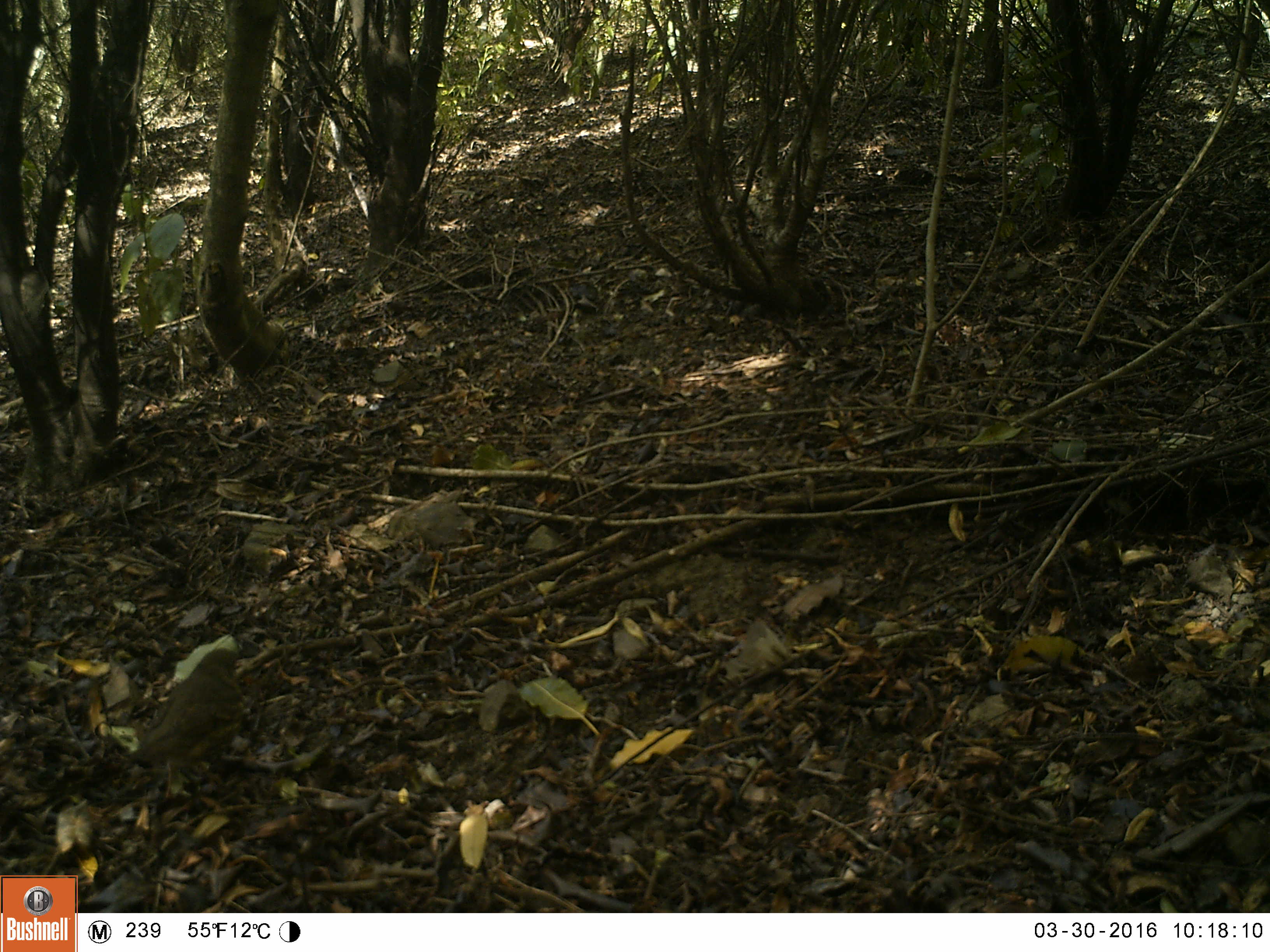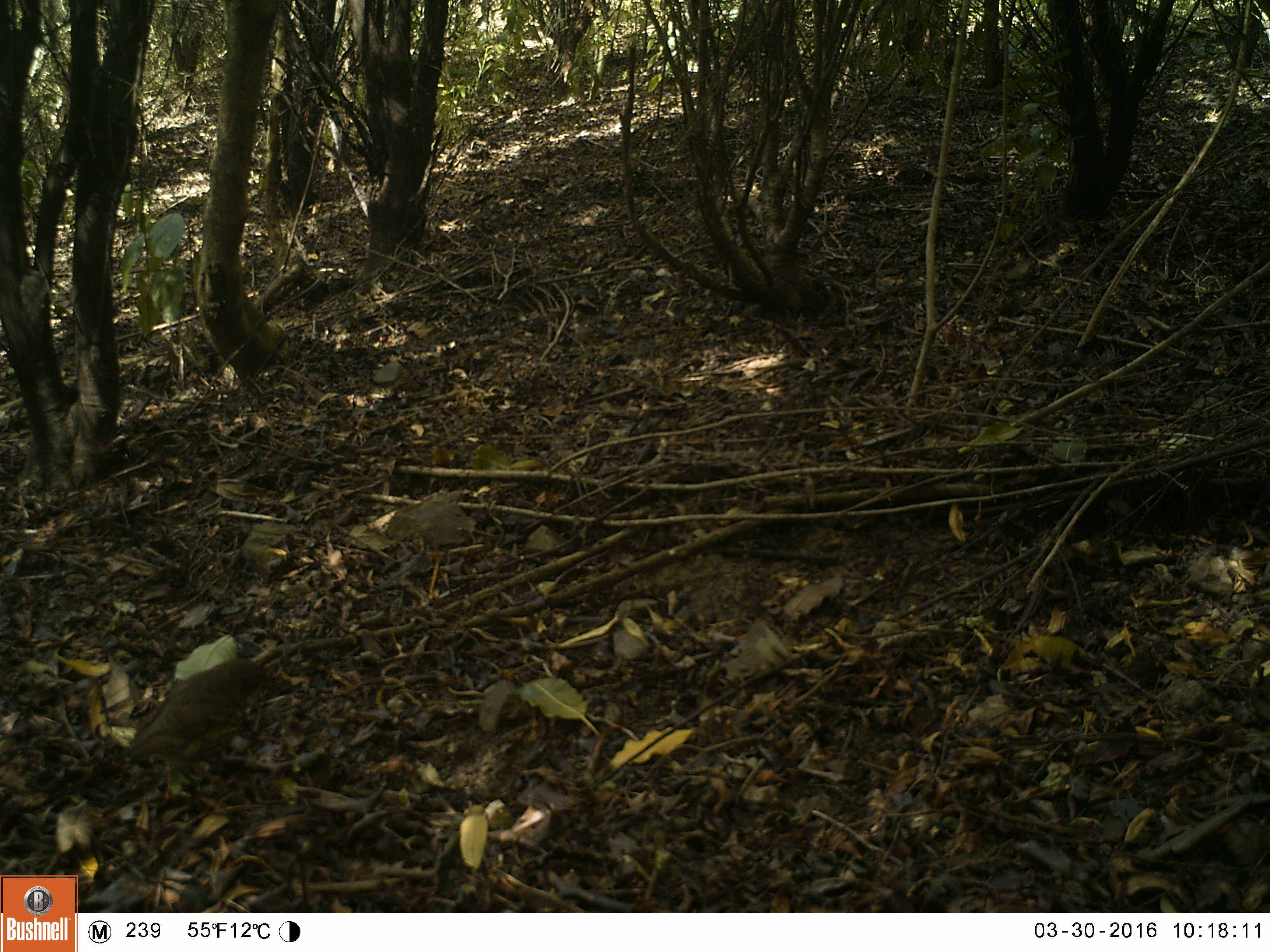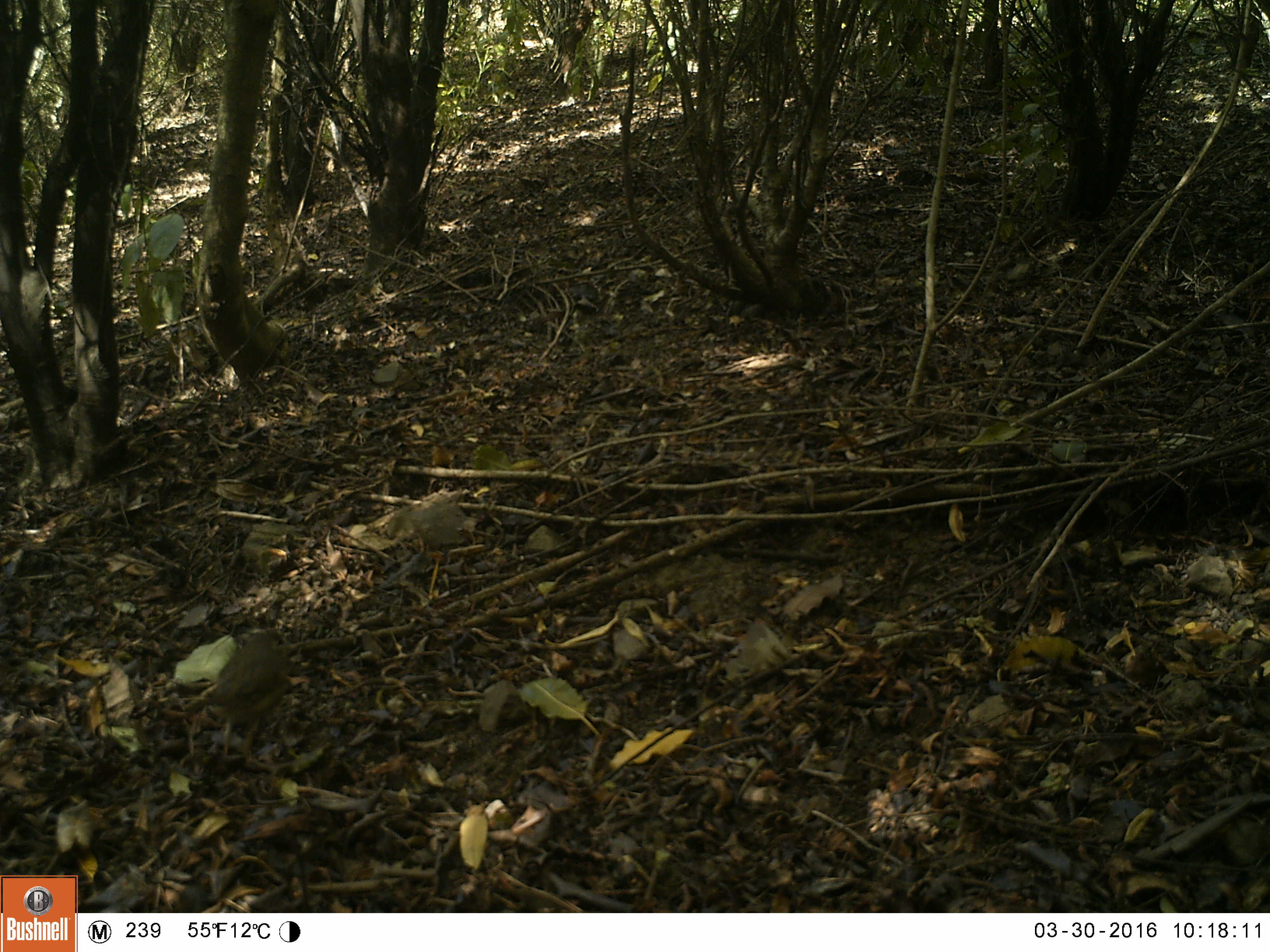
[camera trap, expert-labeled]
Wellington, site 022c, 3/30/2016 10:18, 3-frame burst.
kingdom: Animalia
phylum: Chordata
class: Aves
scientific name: Aves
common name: bird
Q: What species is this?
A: Bird (Aves).